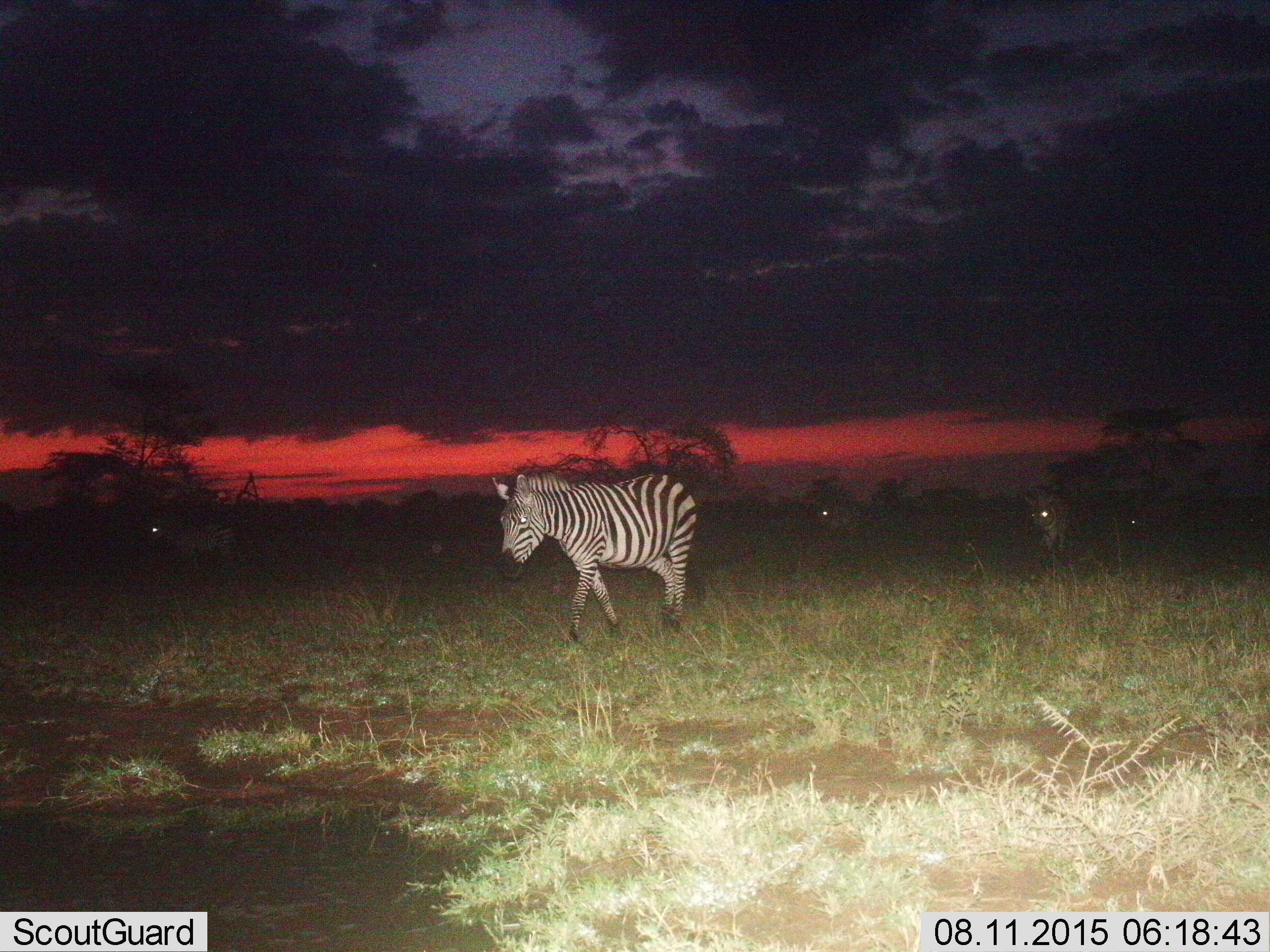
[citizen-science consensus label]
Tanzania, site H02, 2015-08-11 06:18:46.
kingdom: Animalia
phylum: Chordata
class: Mammalia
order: Perissodactyla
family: Equidae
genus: Equus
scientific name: Equus quagga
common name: plains zebra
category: zebra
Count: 5.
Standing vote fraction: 30%.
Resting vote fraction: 0%.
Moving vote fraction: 90%.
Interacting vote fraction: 0%.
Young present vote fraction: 0%.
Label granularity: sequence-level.